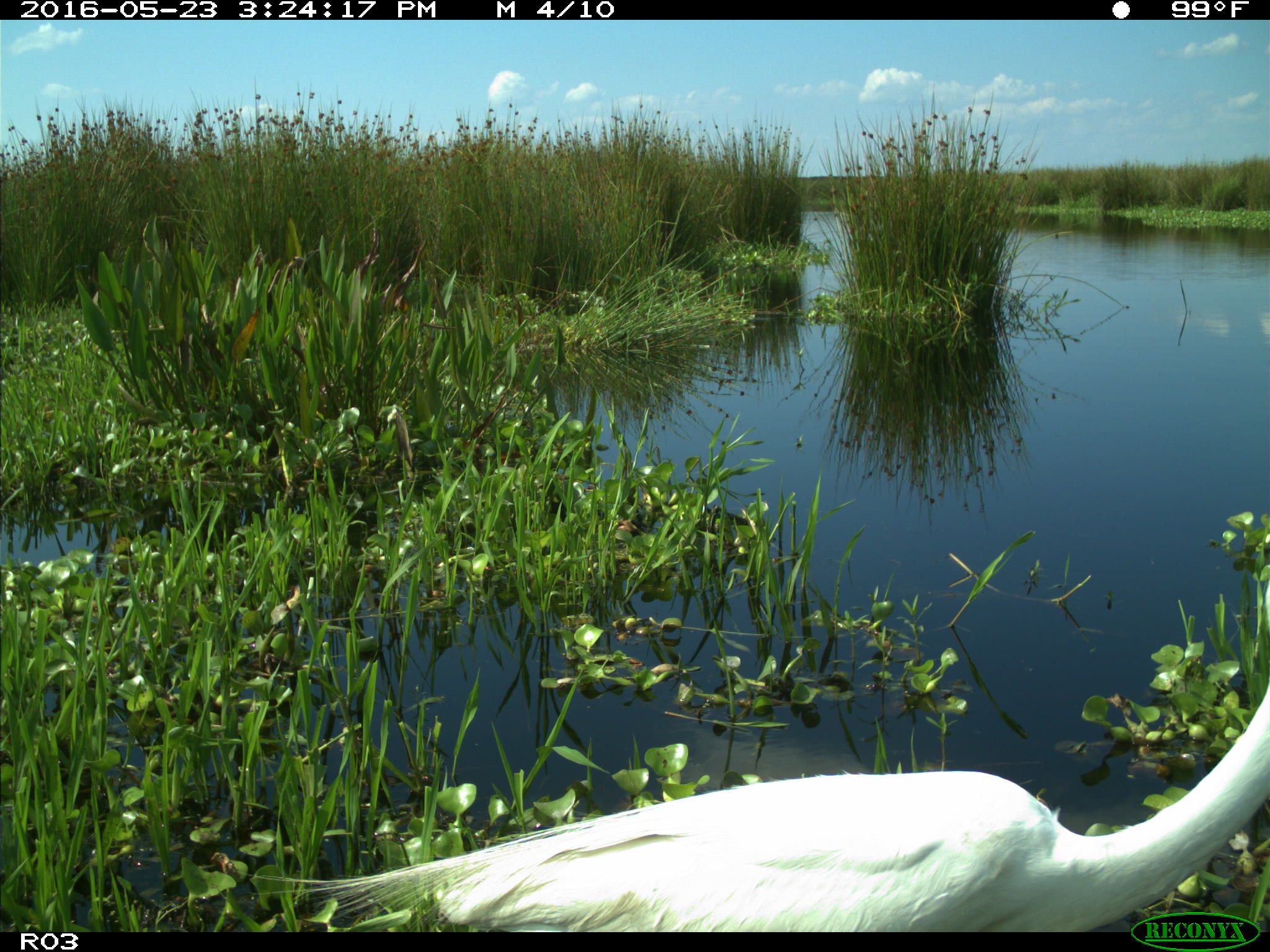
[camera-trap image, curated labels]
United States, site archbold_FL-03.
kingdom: Animalia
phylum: Chordata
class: Aves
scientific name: Aves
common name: birds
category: unidentified bird